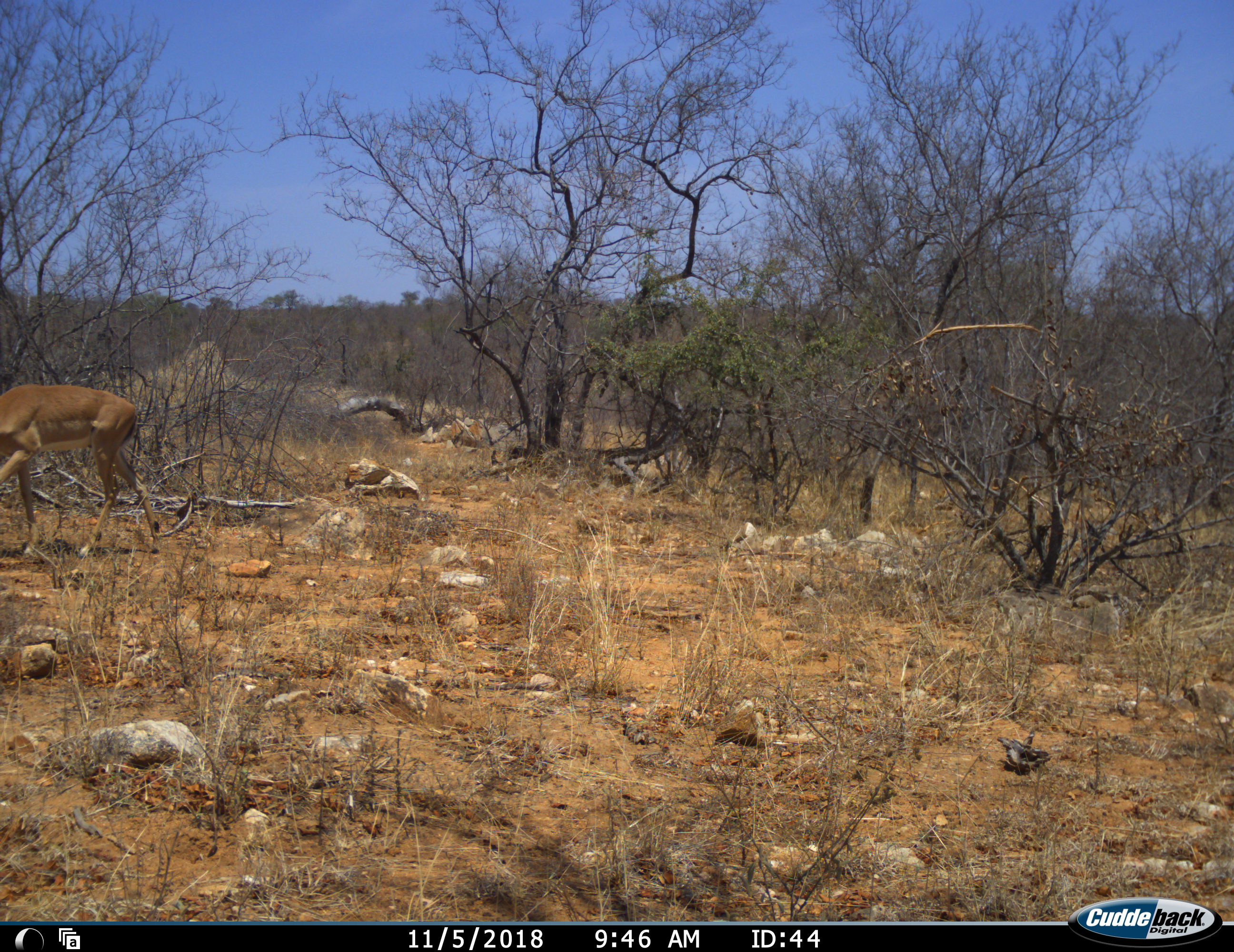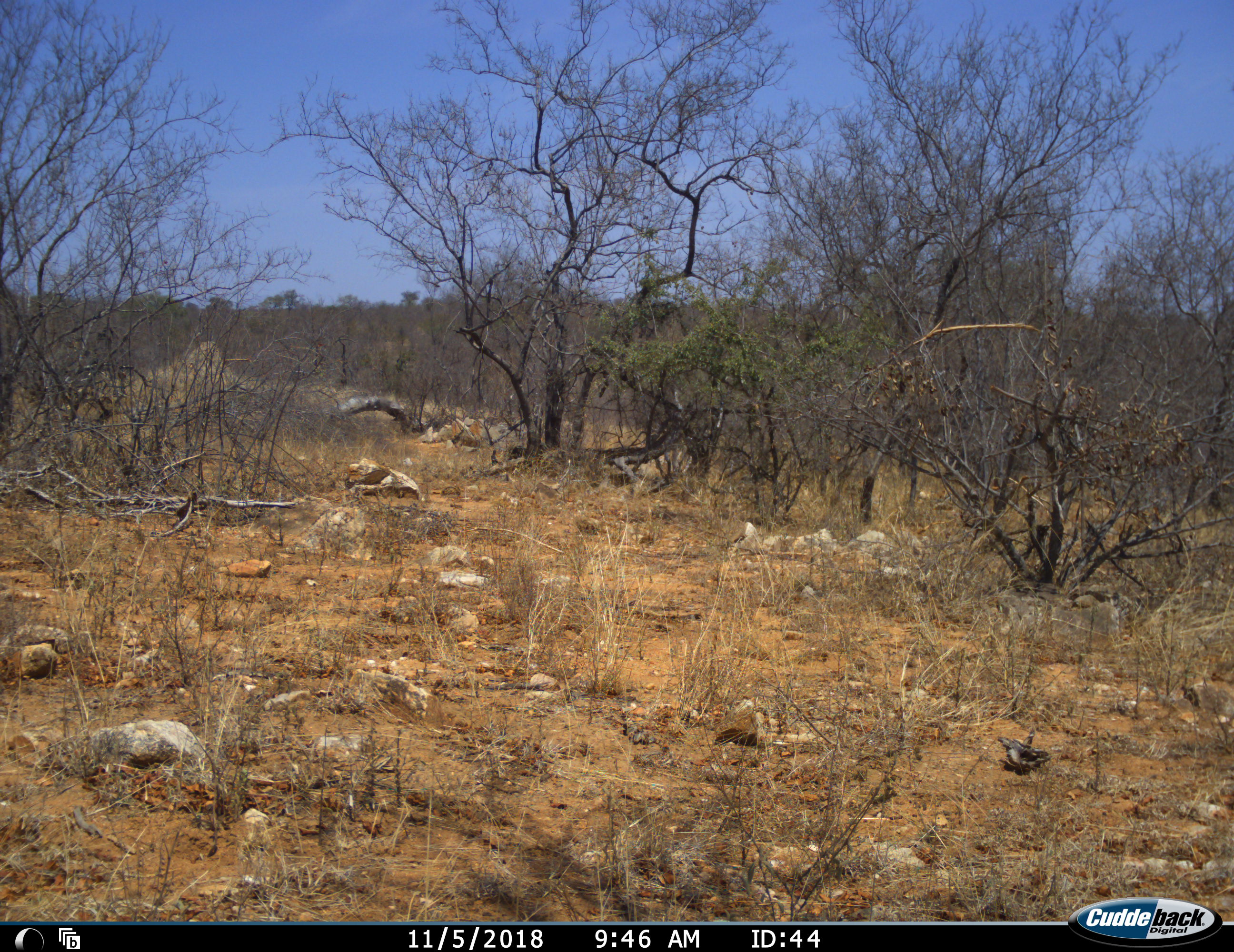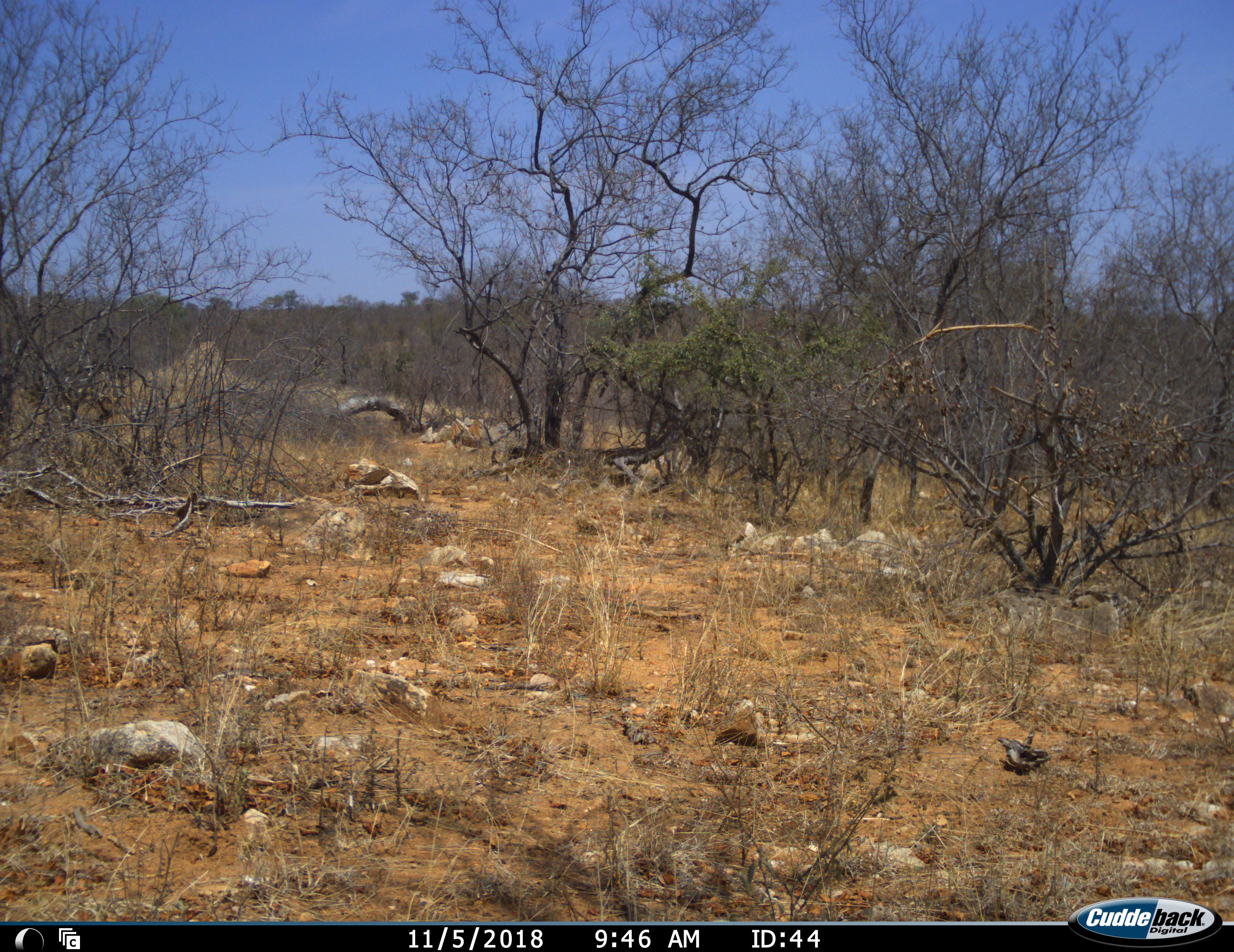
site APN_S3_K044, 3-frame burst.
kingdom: Animalia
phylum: Chordata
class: Mammalia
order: Artiodactyla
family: Bovidae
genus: Aepyceros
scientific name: Aepyceros melampus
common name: impala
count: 1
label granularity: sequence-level